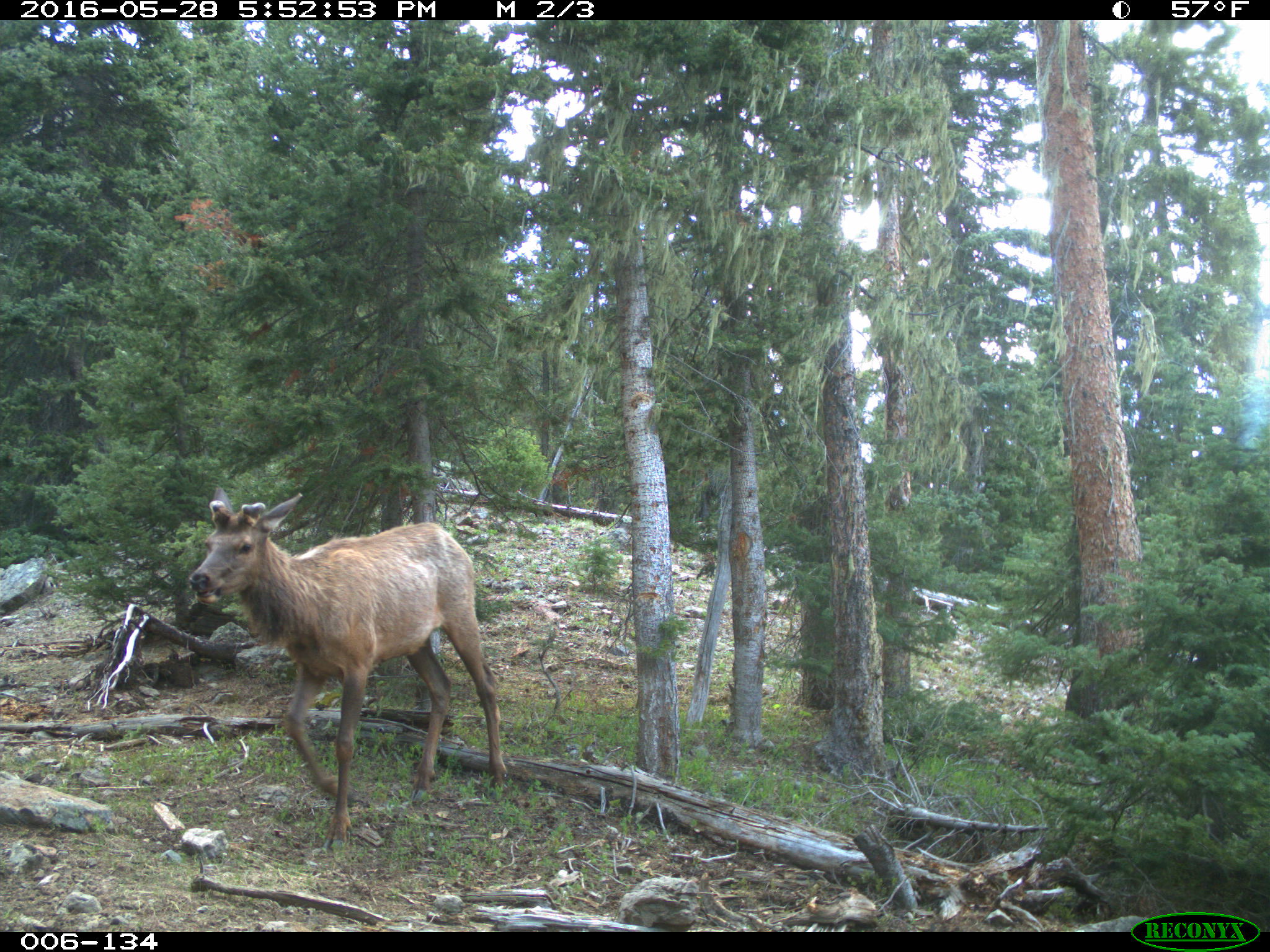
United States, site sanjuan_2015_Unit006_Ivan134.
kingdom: Animalia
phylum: Chordata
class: Mammalia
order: Artiodactyla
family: Cervidae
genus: Cervus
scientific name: Cervus elaphus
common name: red deer